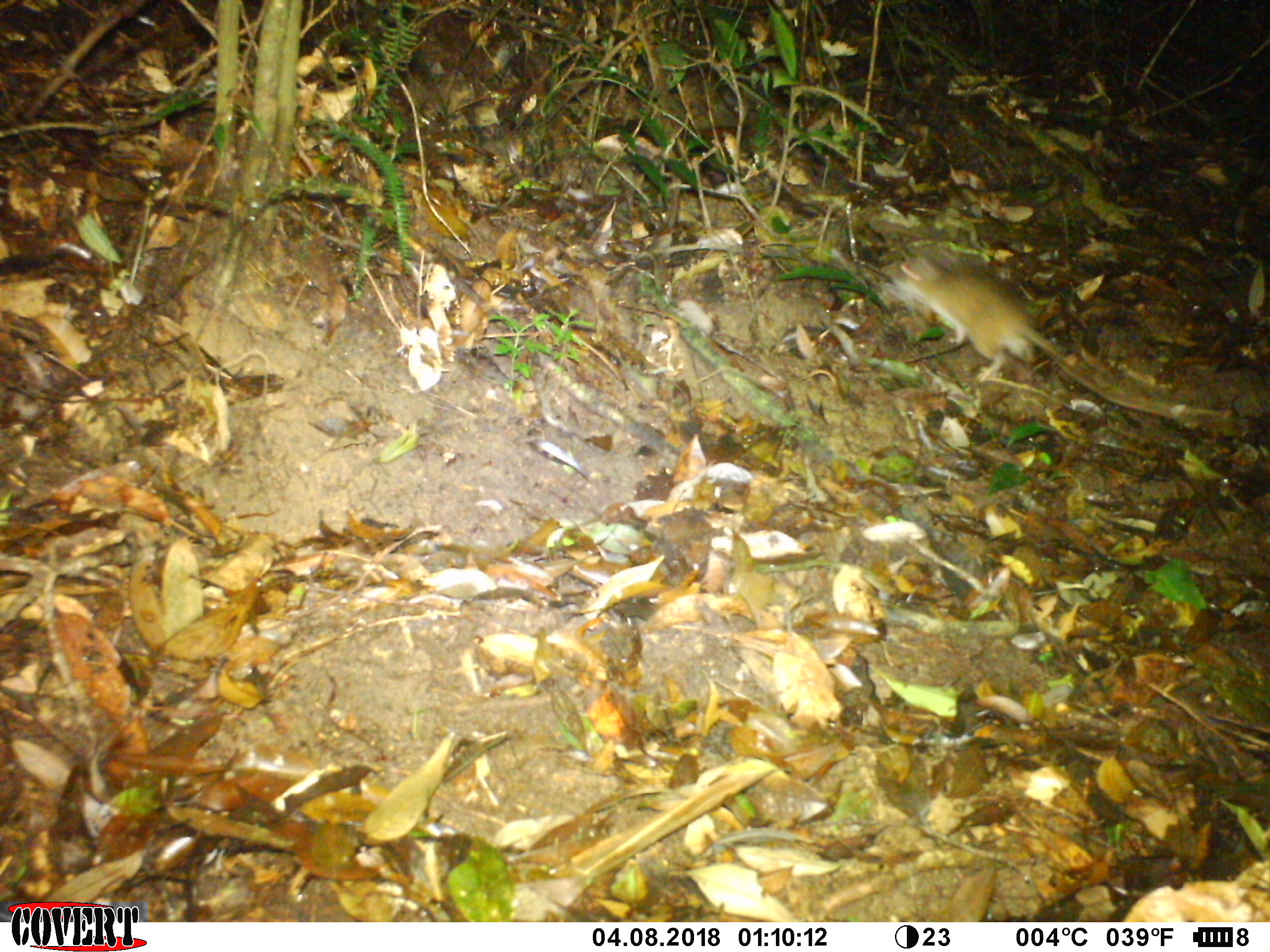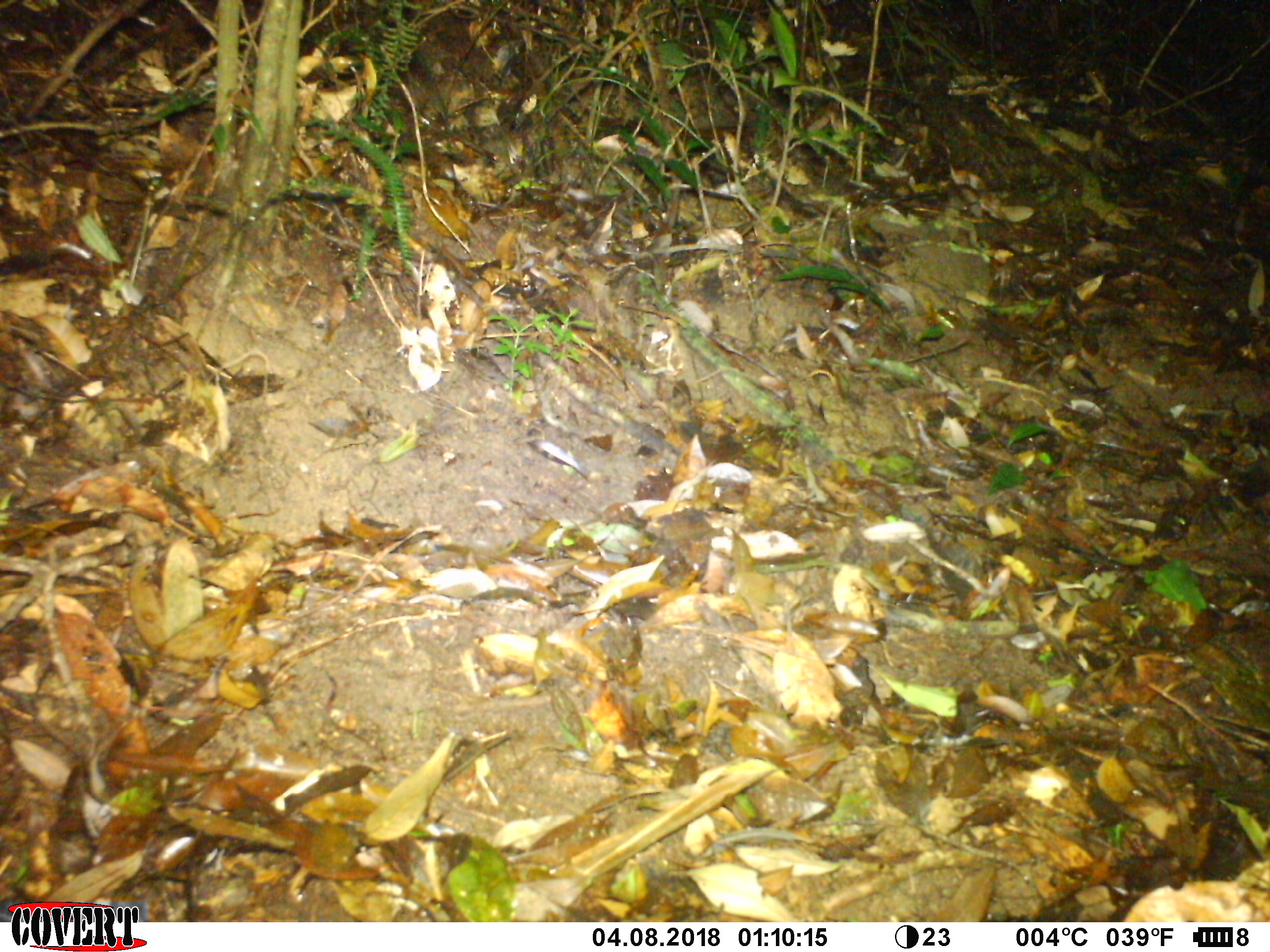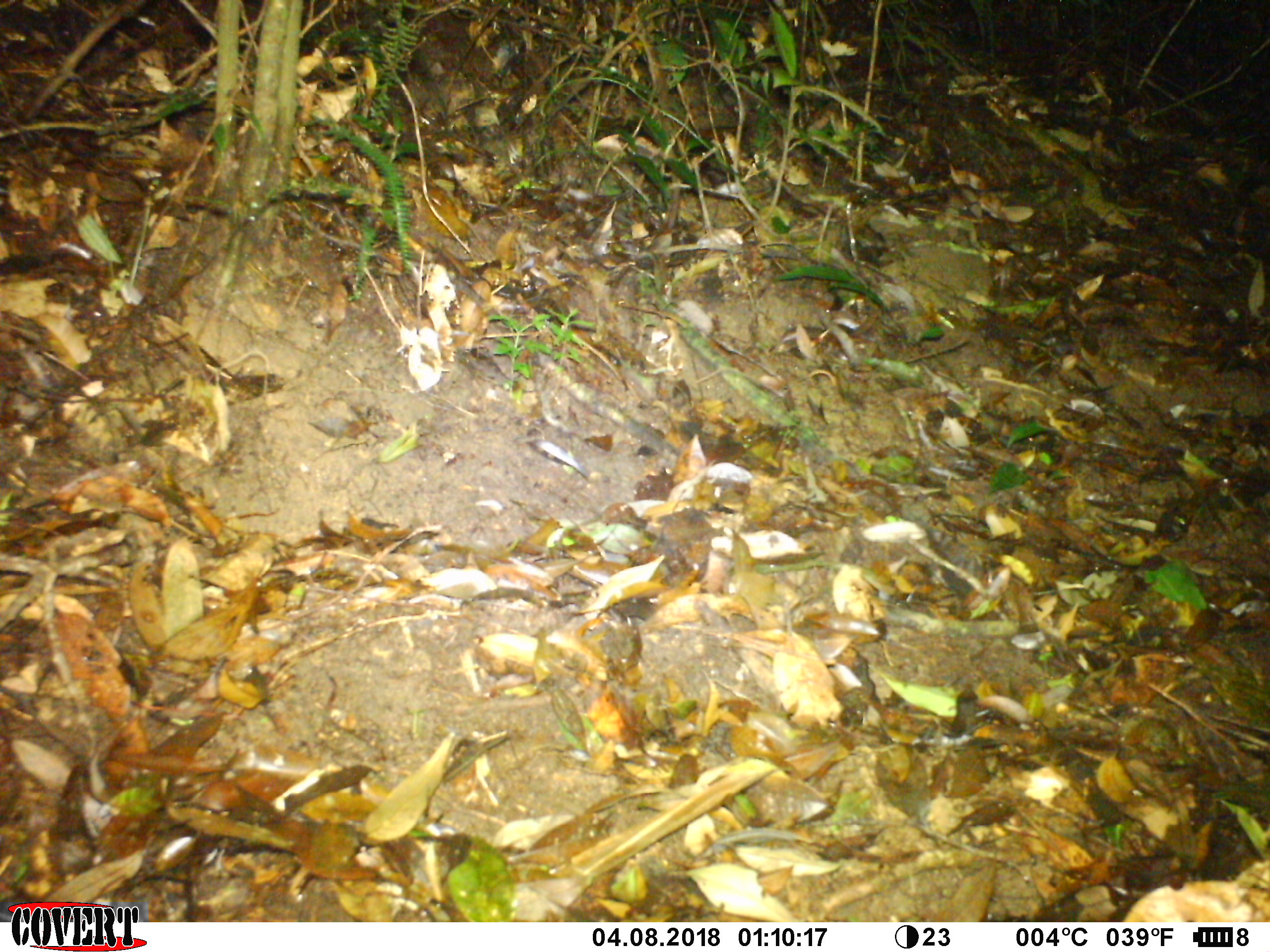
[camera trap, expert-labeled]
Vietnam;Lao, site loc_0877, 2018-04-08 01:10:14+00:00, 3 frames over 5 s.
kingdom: Animalia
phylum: Chordata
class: Mammalia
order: Rodentia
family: Muridae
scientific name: Muridae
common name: old-world mice and rats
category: unidentified murid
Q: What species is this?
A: Unidentified murid (old-world mice and rats) (Muridae).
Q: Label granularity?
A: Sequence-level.